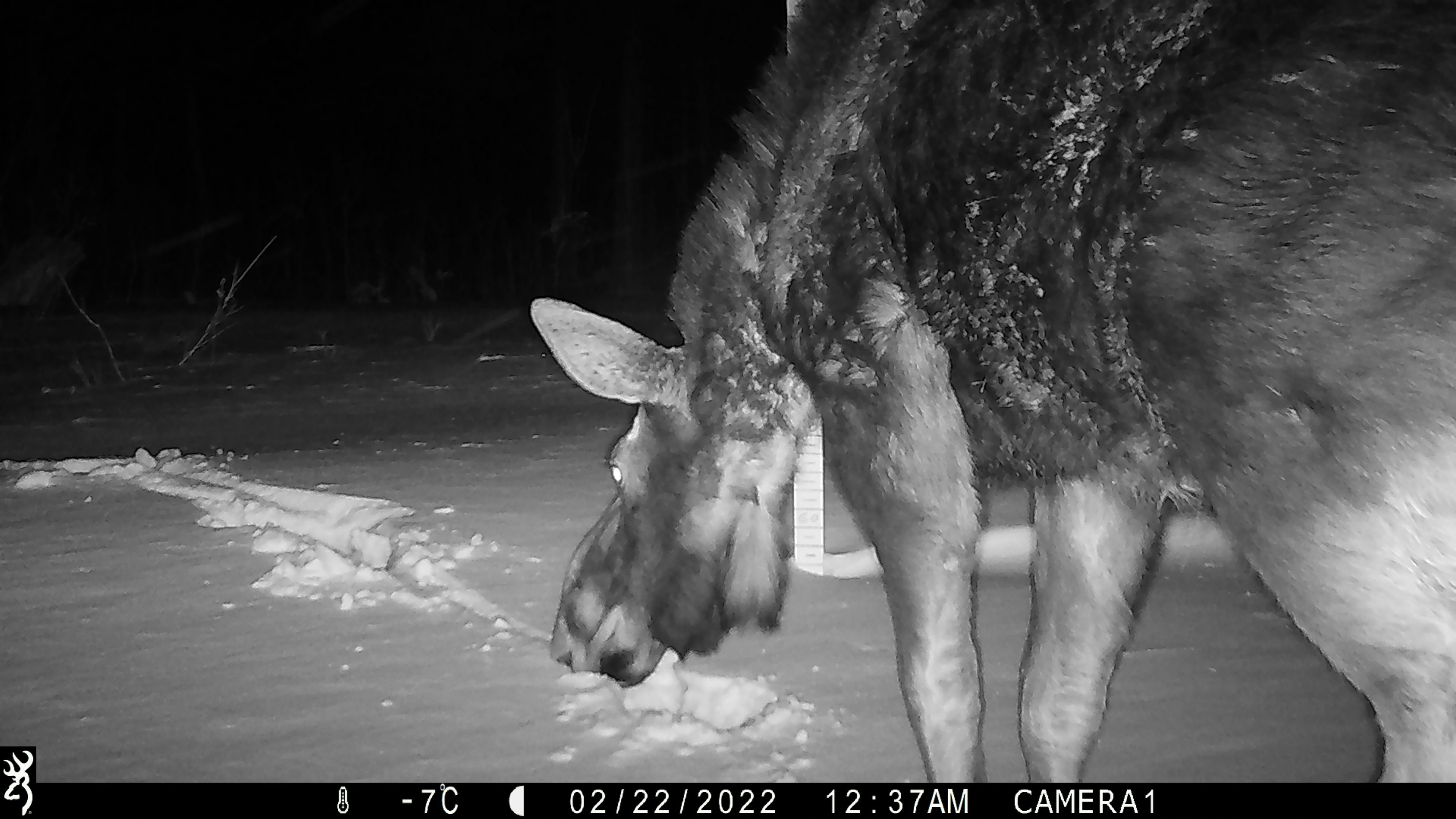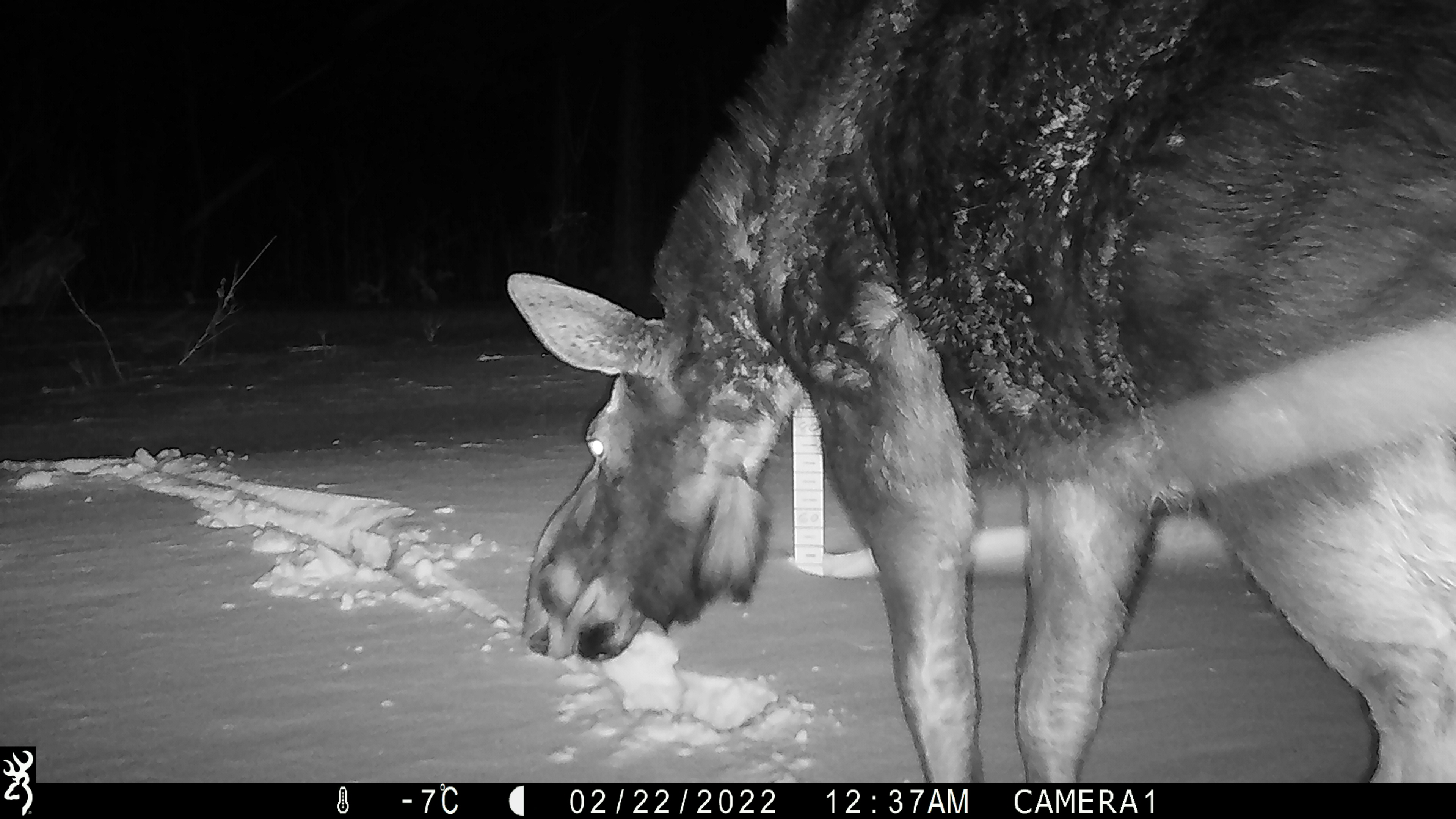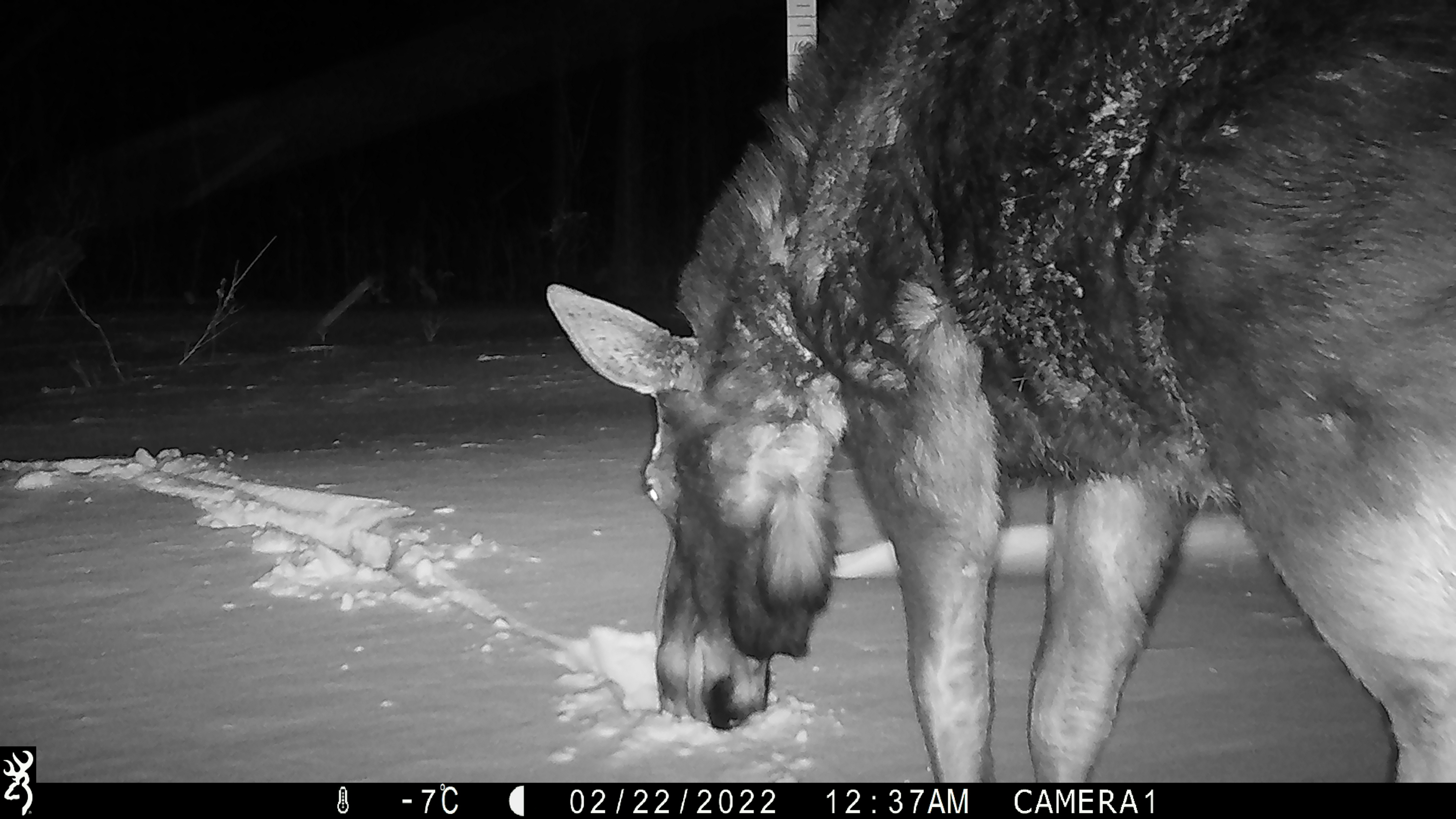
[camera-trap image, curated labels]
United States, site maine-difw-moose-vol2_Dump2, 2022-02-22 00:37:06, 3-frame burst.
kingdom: Animalia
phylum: Chordata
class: Mammalia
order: Artiodactyla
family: Cervidae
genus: Alces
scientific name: Alces alces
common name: moose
Moose (Alces alces).